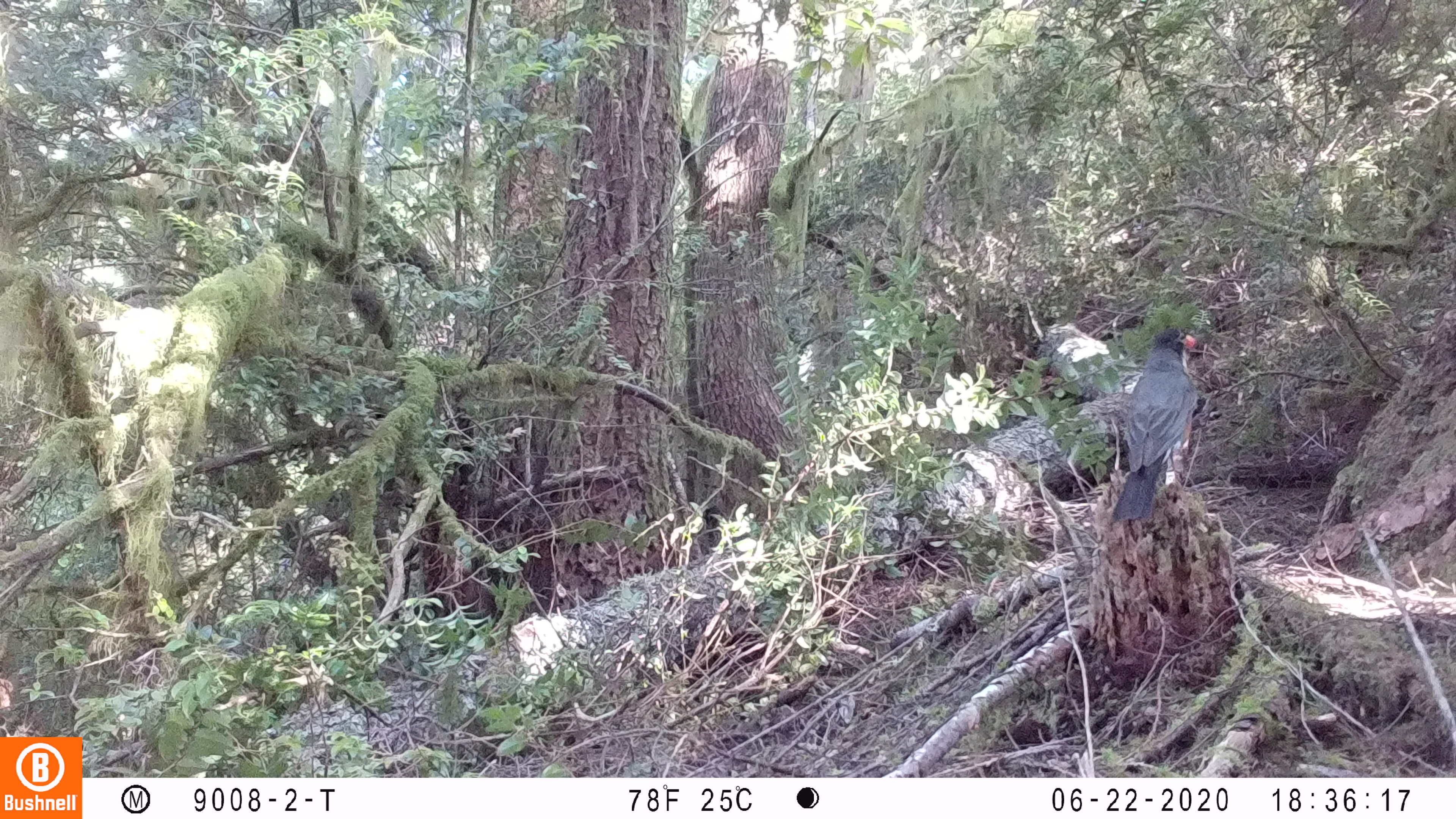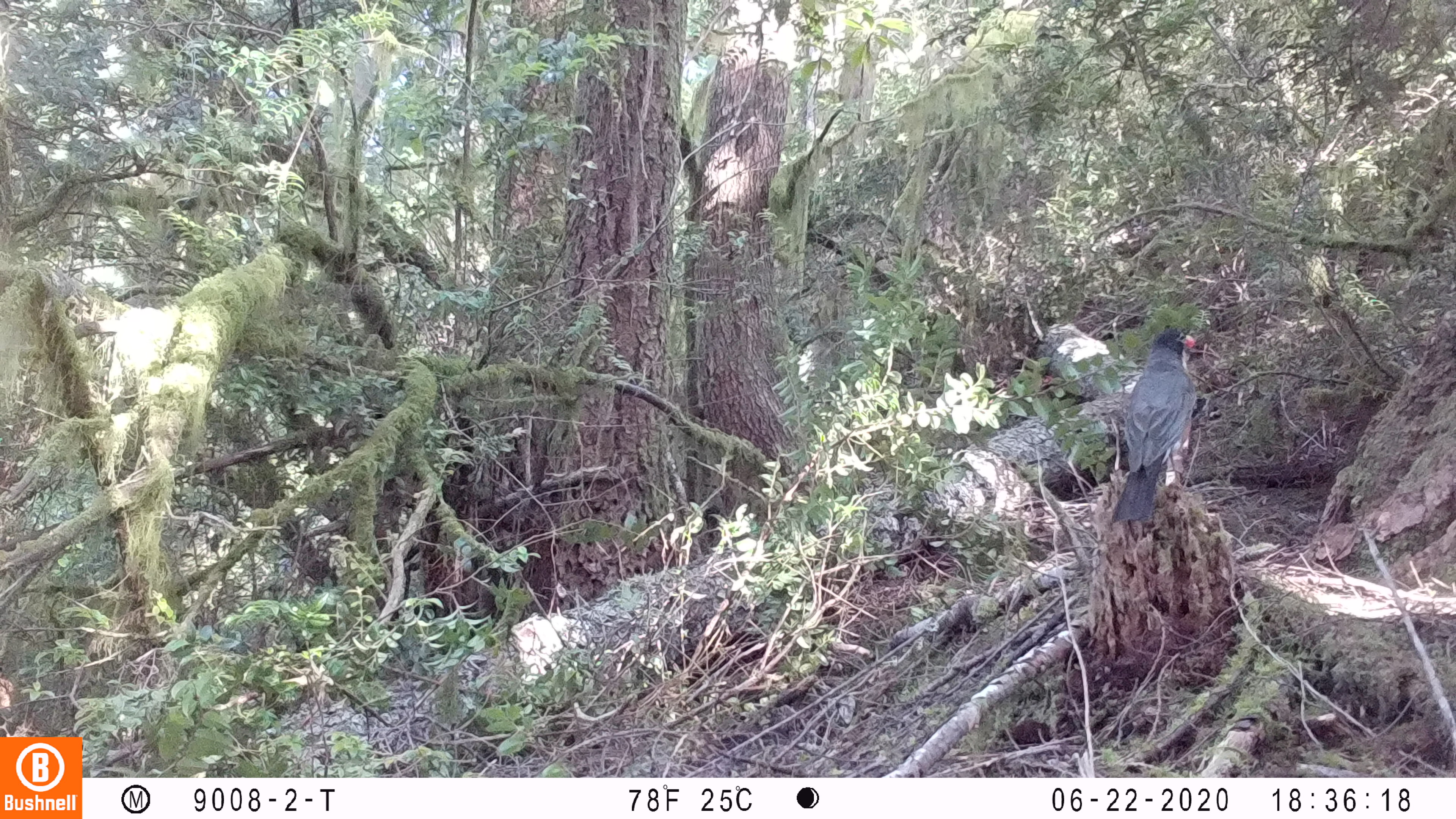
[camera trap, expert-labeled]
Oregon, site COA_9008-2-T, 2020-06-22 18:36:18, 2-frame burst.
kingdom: Animalia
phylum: Chordata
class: Aves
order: Passeriformes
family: Turdidae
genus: Turdus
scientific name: Turdus migratorius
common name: american robin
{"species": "american robin (Turdus migratorius)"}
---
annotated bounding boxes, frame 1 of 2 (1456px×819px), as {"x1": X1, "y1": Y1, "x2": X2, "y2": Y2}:
american robin: {"x1": 1092, "y1": 318, "x2": 1213, "y2": 530}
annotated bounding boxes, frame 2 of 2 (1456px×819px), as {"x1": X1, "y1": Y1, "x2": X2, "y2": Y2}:
american robin: {"x1": 1098, "y1": 320, "x2": 1210, "y2": 534}